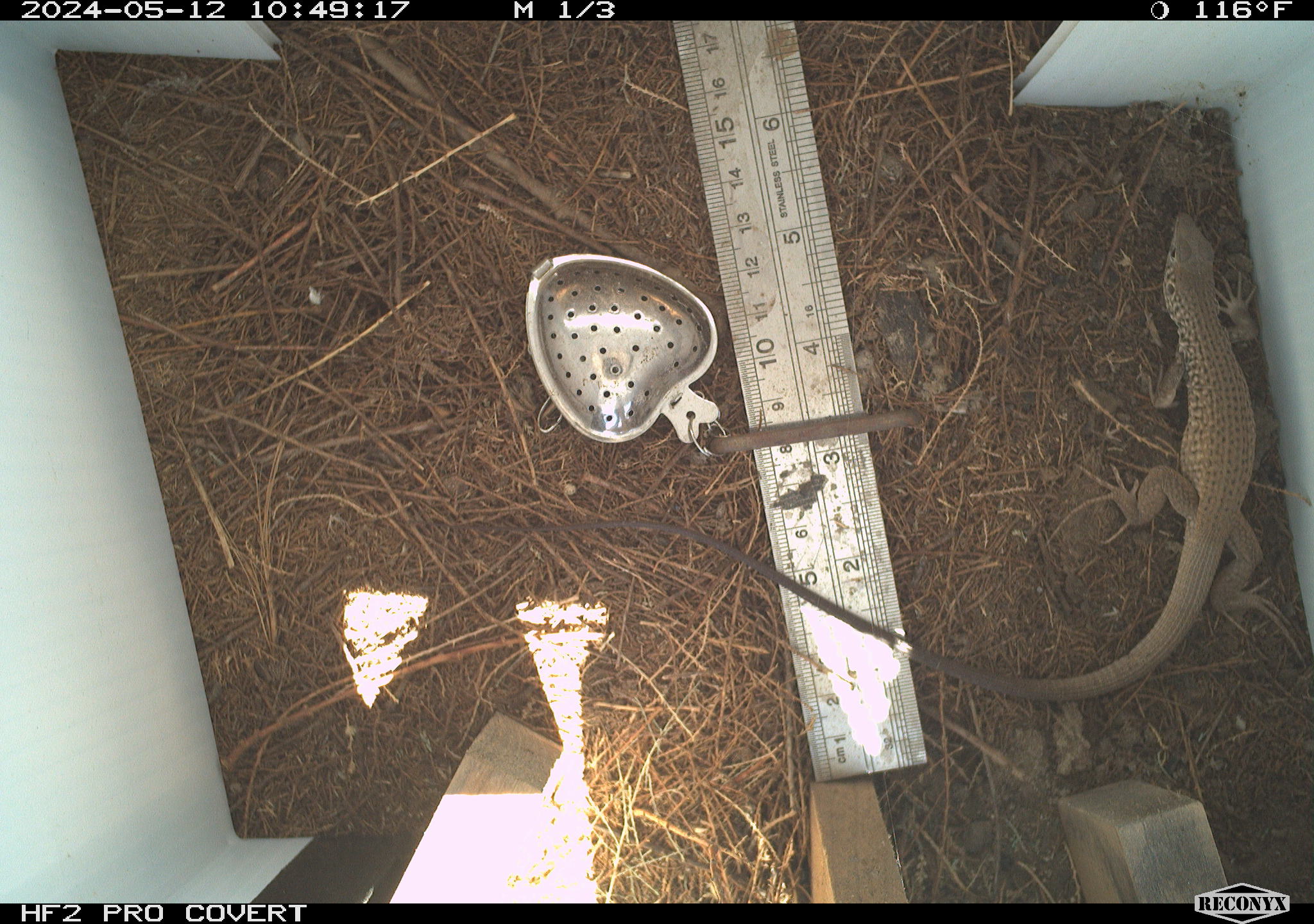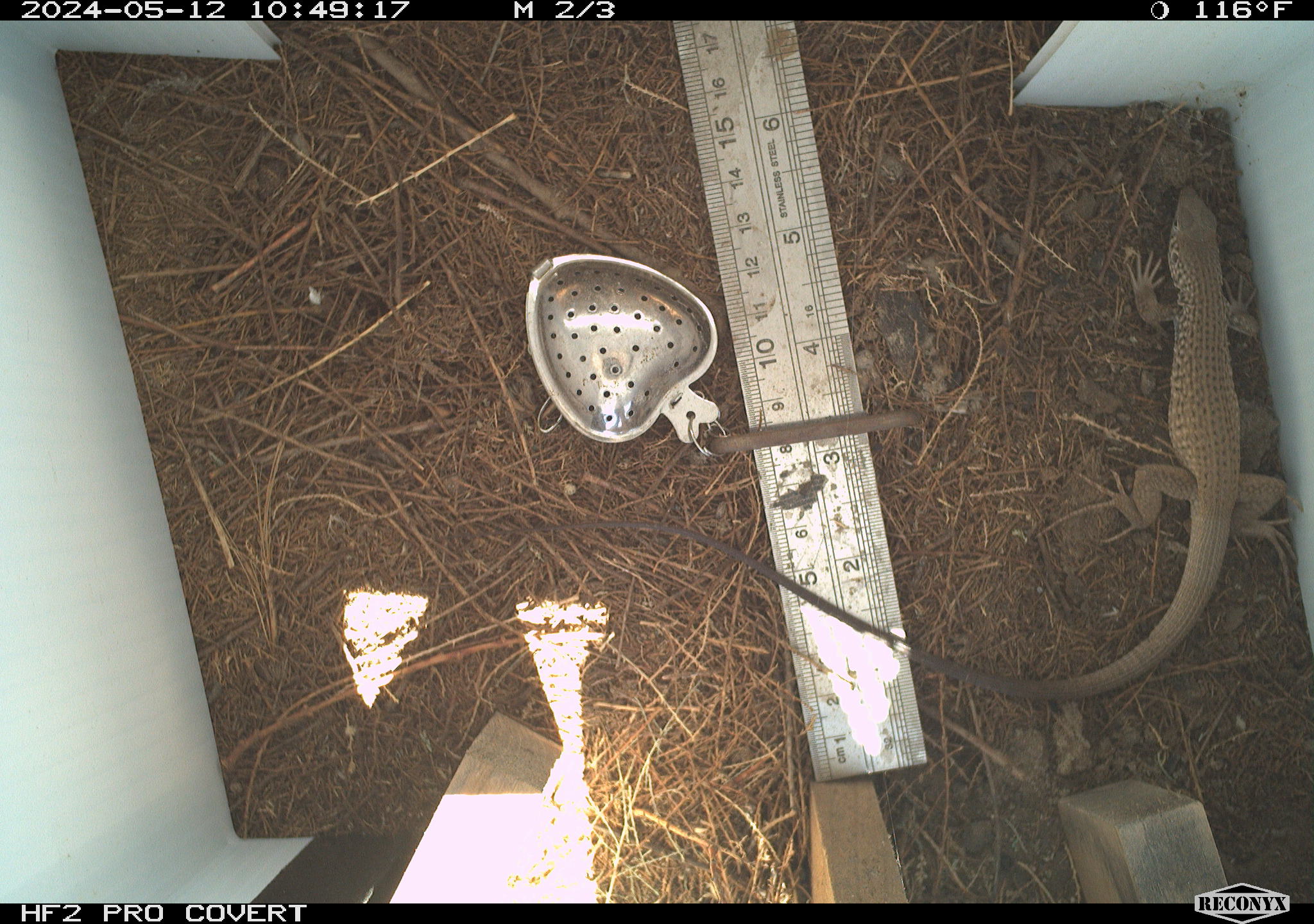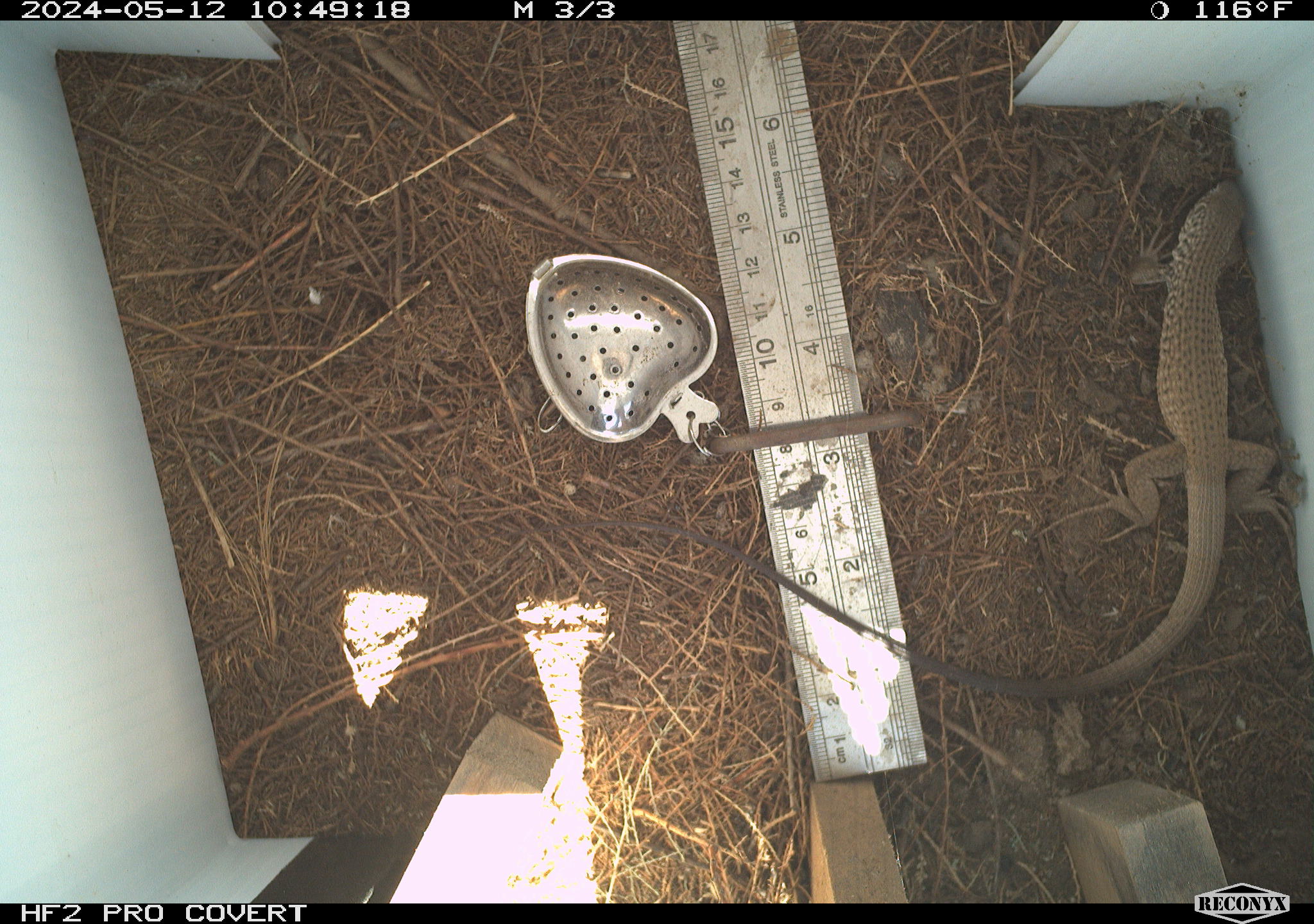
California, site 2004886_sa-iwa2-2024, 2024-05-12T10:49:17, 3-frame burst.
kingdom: Animalia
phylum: Chordata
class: Reptilia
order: Squamata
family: Teiidae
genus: Aspidoscelis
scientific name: Aspidoscelis tigris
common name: western whiptail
Western whiptail (Aspidoscelis tigris).